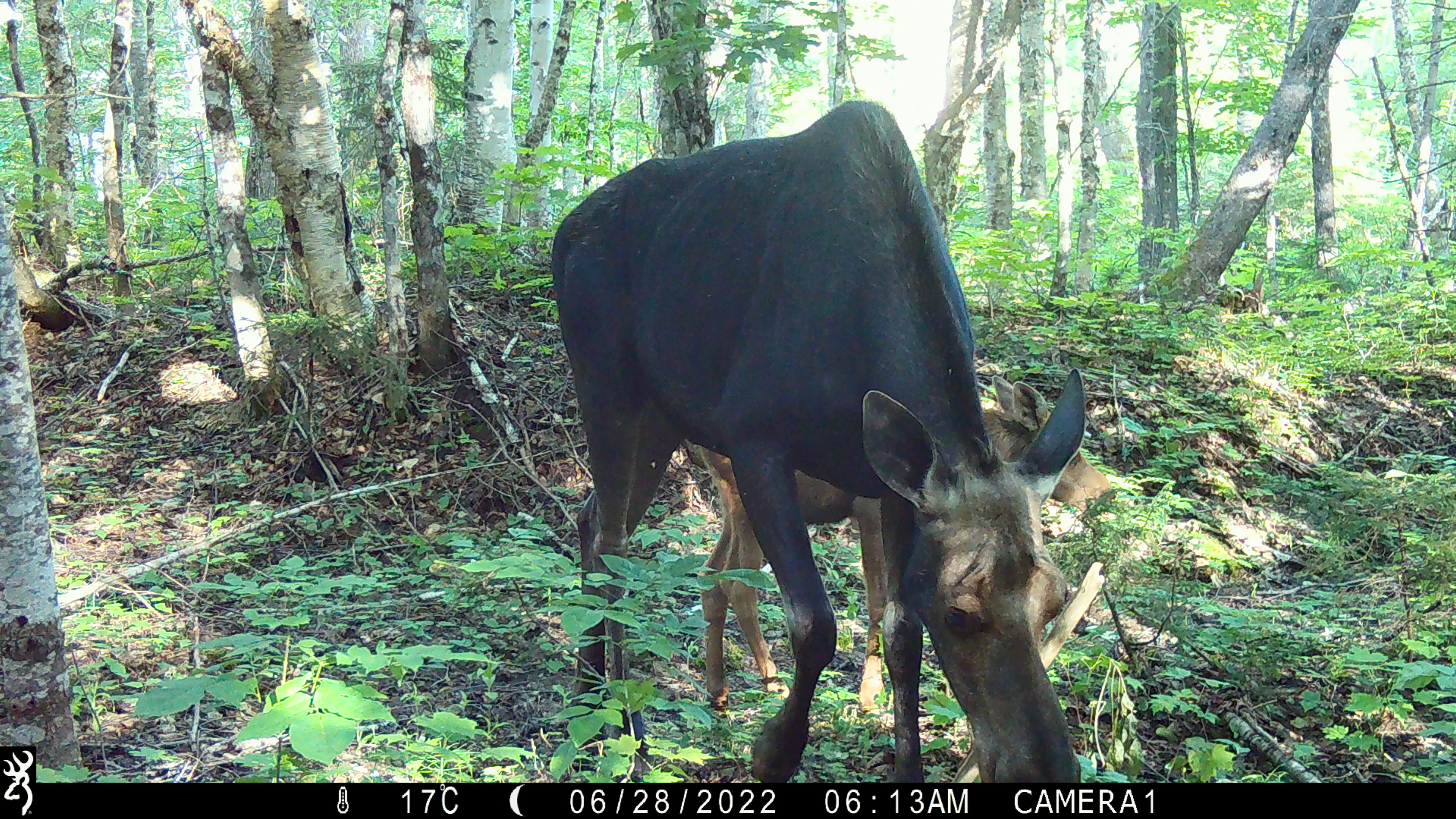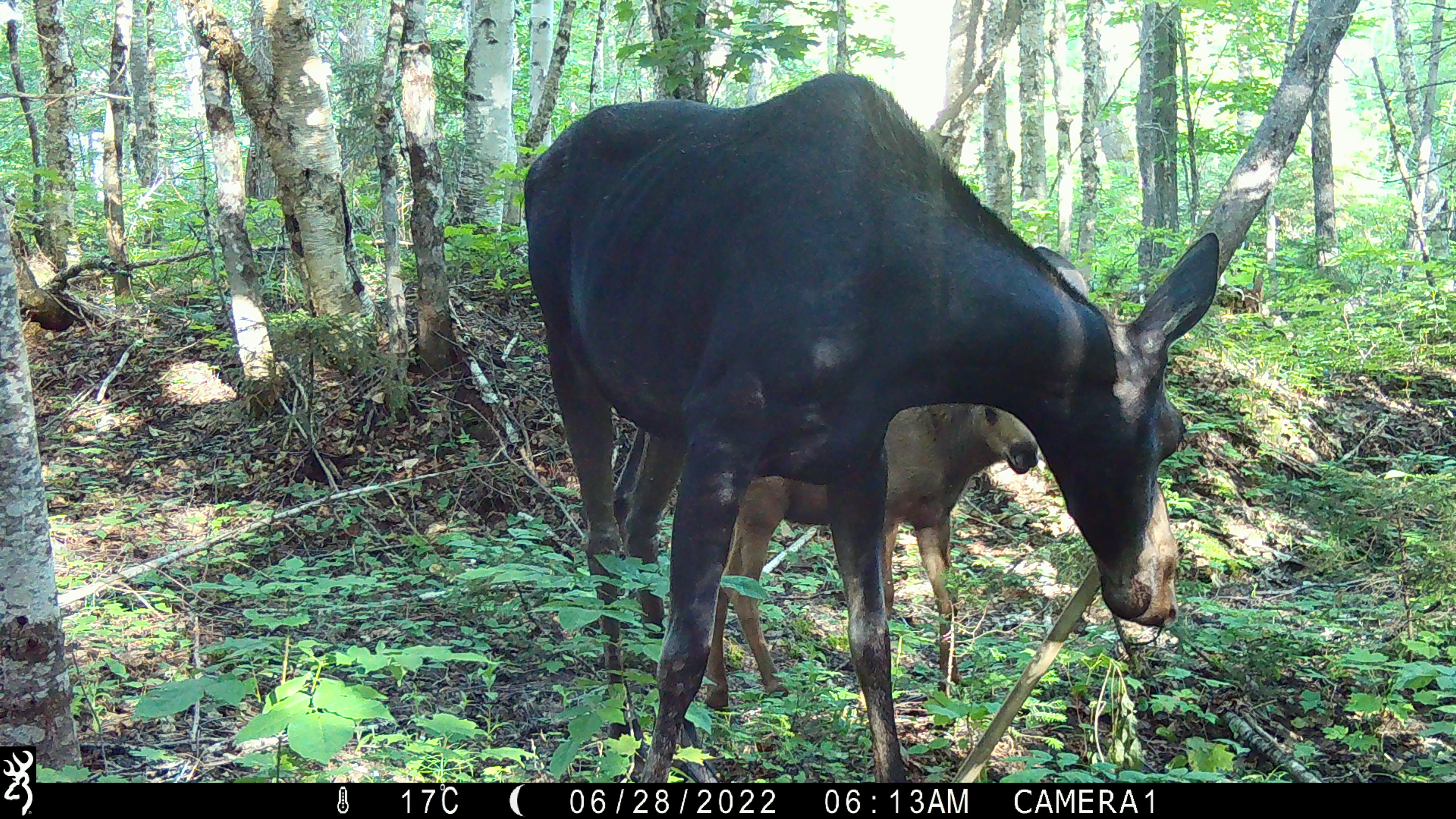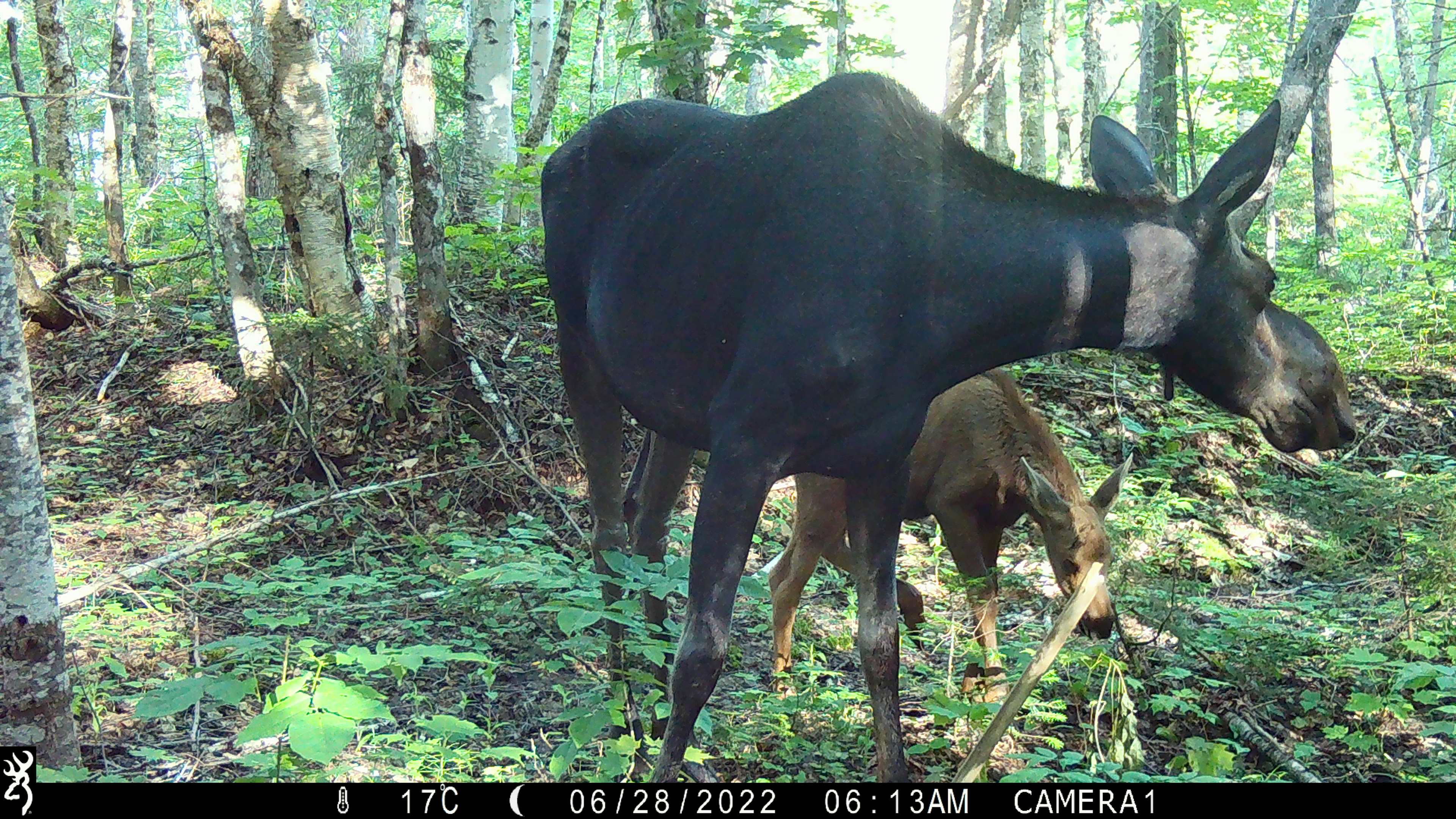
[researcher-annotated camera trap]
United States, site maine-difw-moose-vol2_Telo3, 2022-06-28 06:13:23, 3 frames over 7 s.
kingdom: Animalia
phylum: Chordata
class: Mammalia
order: Artiodactyla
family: Cervidae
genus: Alces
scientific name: Alces alces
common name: moose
Moose (Alces alces).